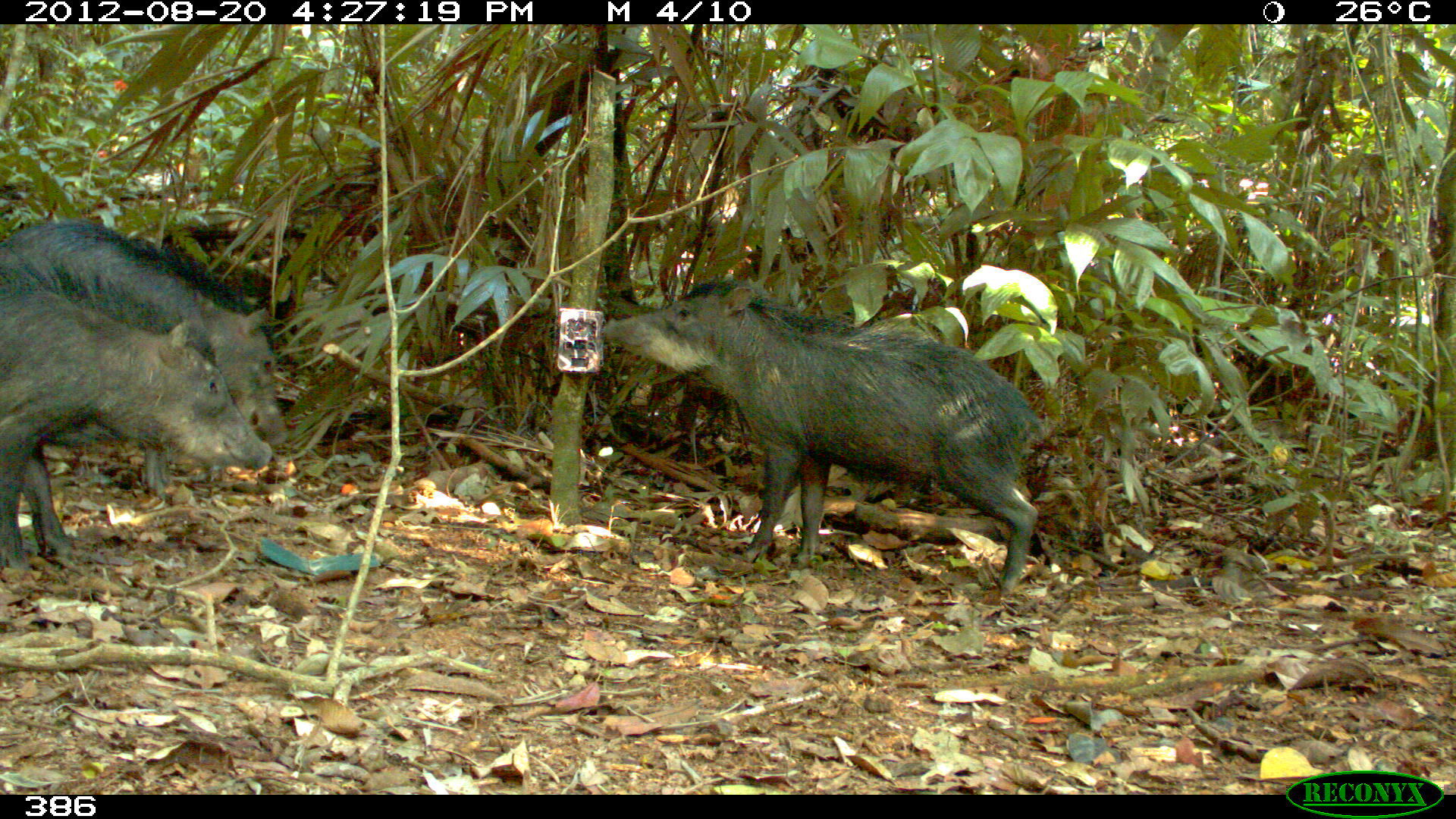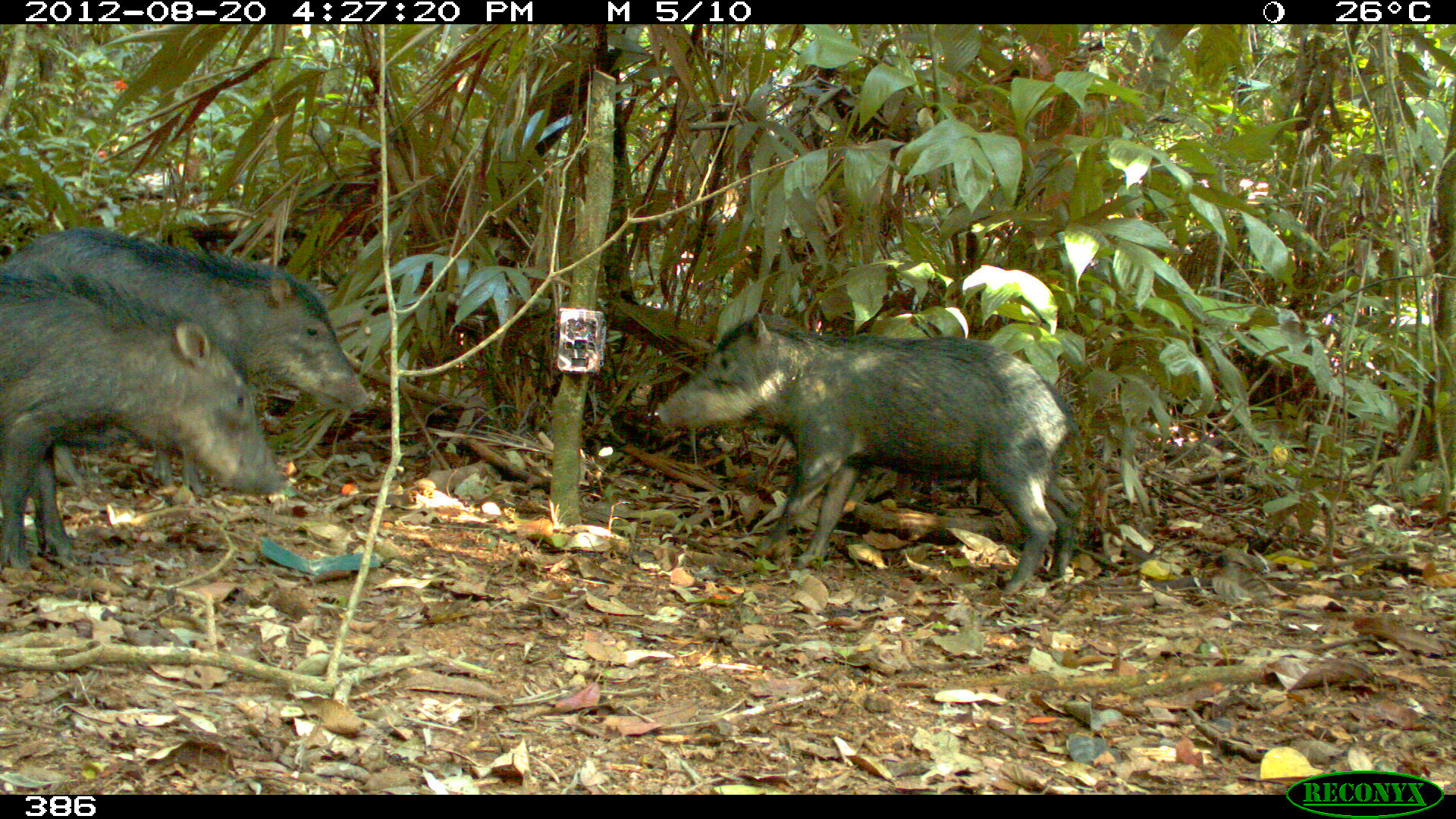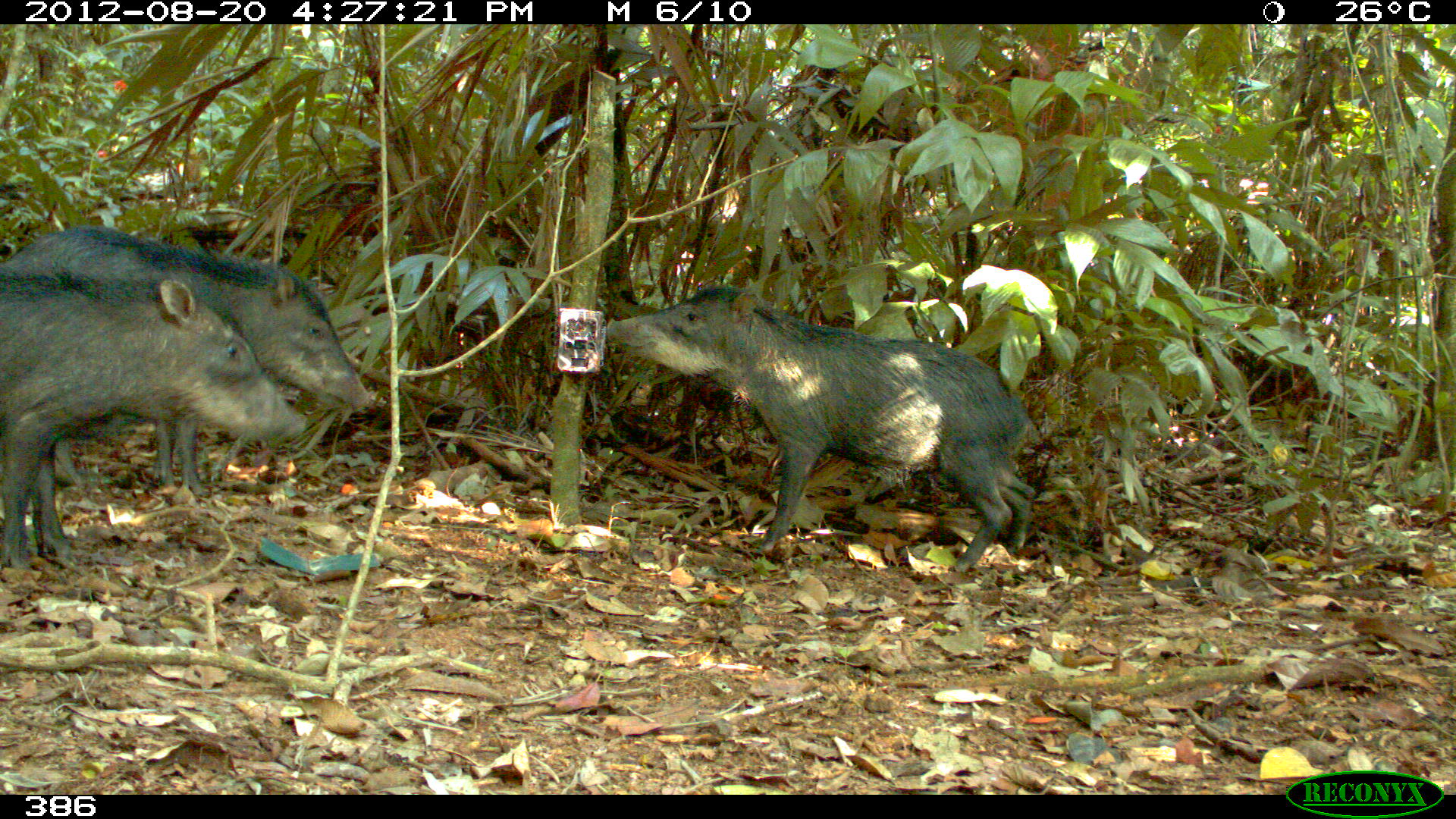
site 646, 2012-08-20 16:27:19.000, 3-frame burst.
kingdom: Animalia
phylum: Chordata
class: Mammalia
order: Artiodactyla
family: Tayassuidae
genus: Tayassu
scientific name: Tayassu pecari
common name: white-lipped peccary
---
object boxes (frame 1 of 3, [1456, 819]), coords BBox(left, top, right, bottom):
tayassu pecari: BBox(603, 281, 1044, 592); BBox(2, 223, 288, 498); BBox(0, 292, 272, 571)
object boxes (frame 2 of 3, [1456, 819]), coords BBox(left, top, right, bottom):
tayassu pecari: BBox(657, 309, 1084, 597); BBox(2, 225, 374, 500); BBox(0, 268, 291, 567)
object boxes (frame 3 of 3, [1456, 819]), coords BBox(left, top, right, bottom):
tayassu pecari: BBox(607, 289, 1042, 575); BBox(2, 226, 376, 501); BBox(0, 276, 311, 571)